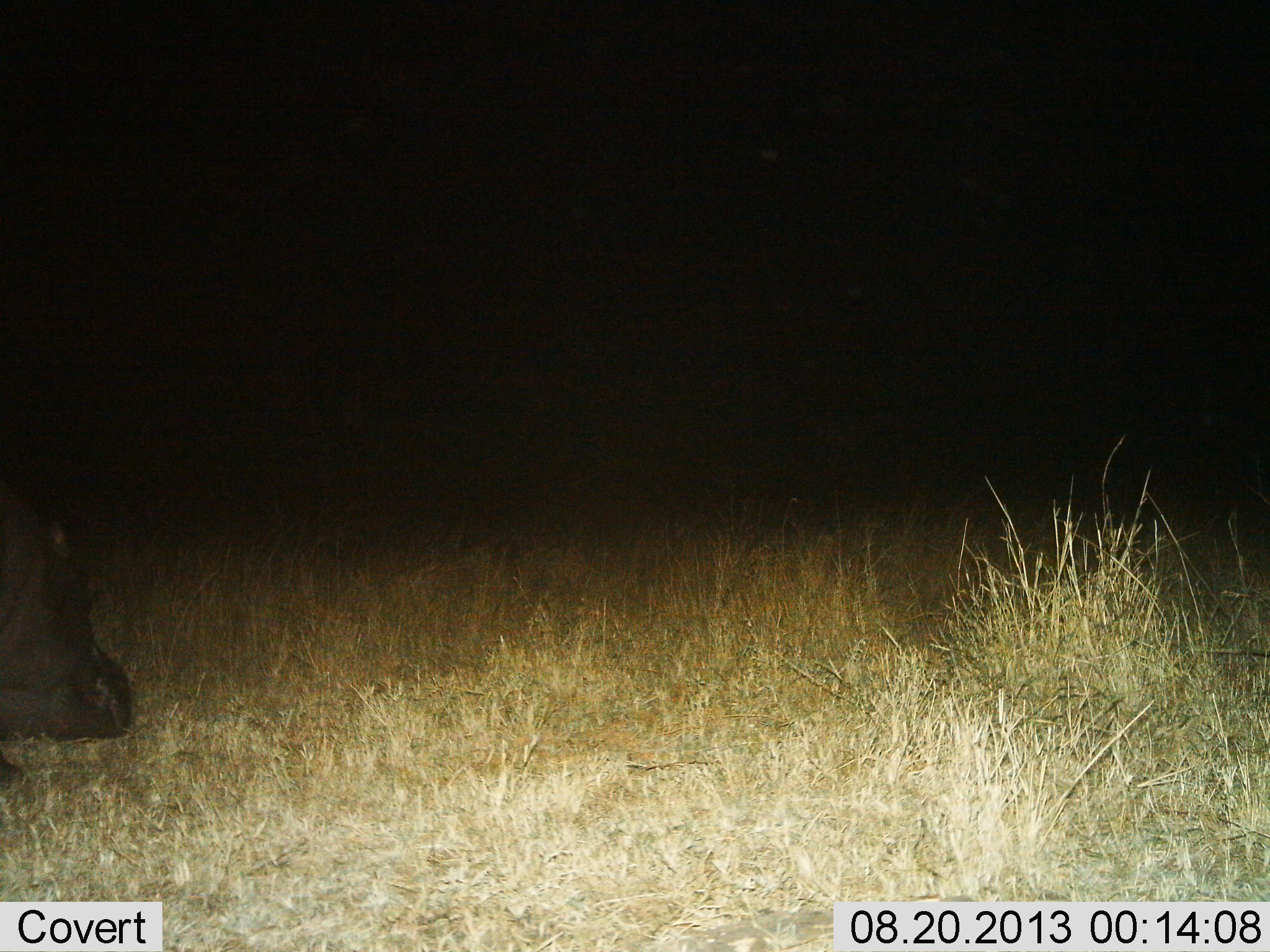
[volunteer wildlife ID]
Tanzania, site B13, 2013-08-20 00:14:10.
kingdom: Animalia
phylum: Chordata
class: Mammalia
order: Artiodactyla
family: Hippopotamidae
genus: Hippopotamus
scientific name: Hippopotamus amphibius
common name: hippopotamus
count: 1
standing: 11%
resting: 0%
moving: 74%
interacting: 0%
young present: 0%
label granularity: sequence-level